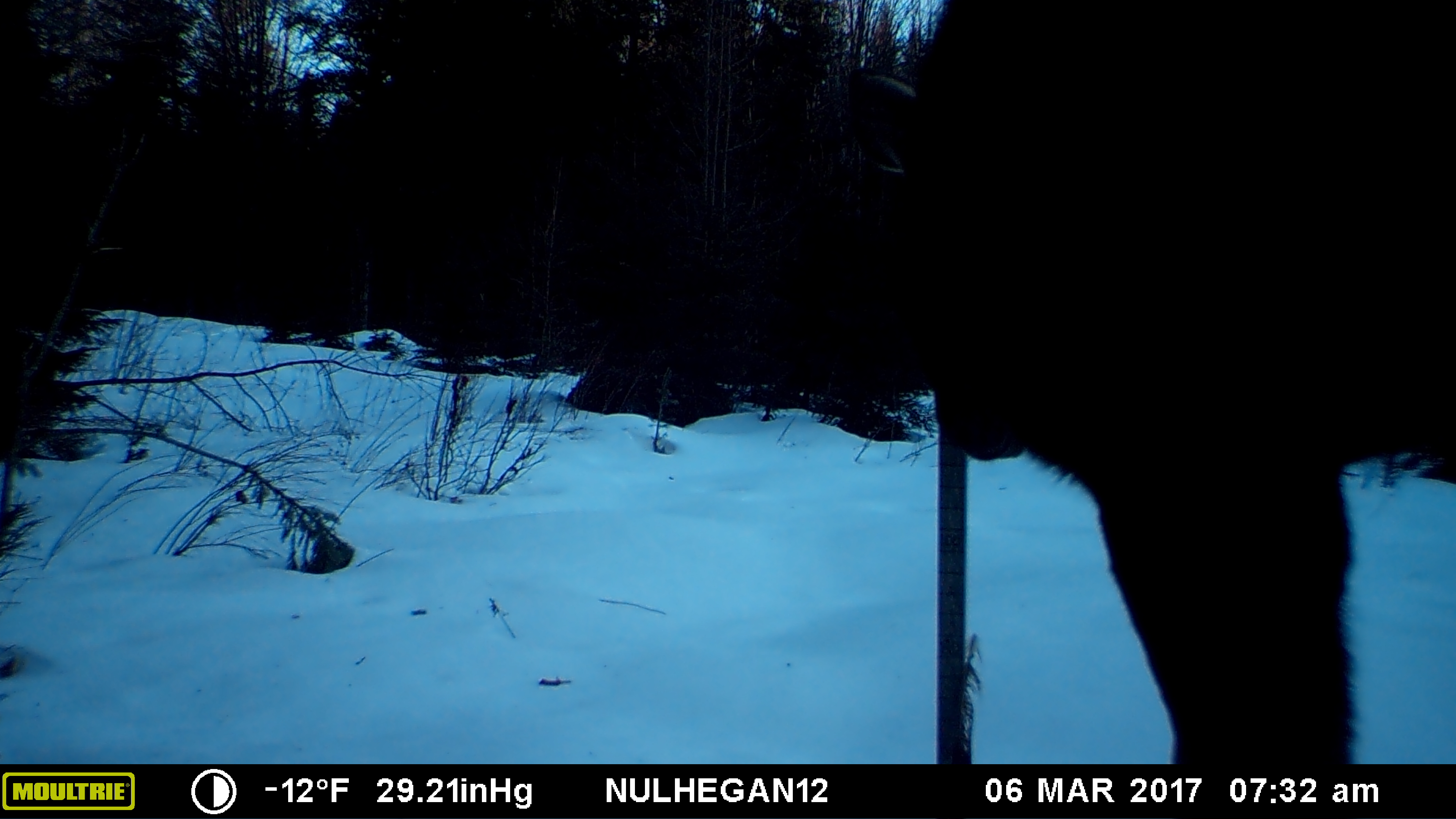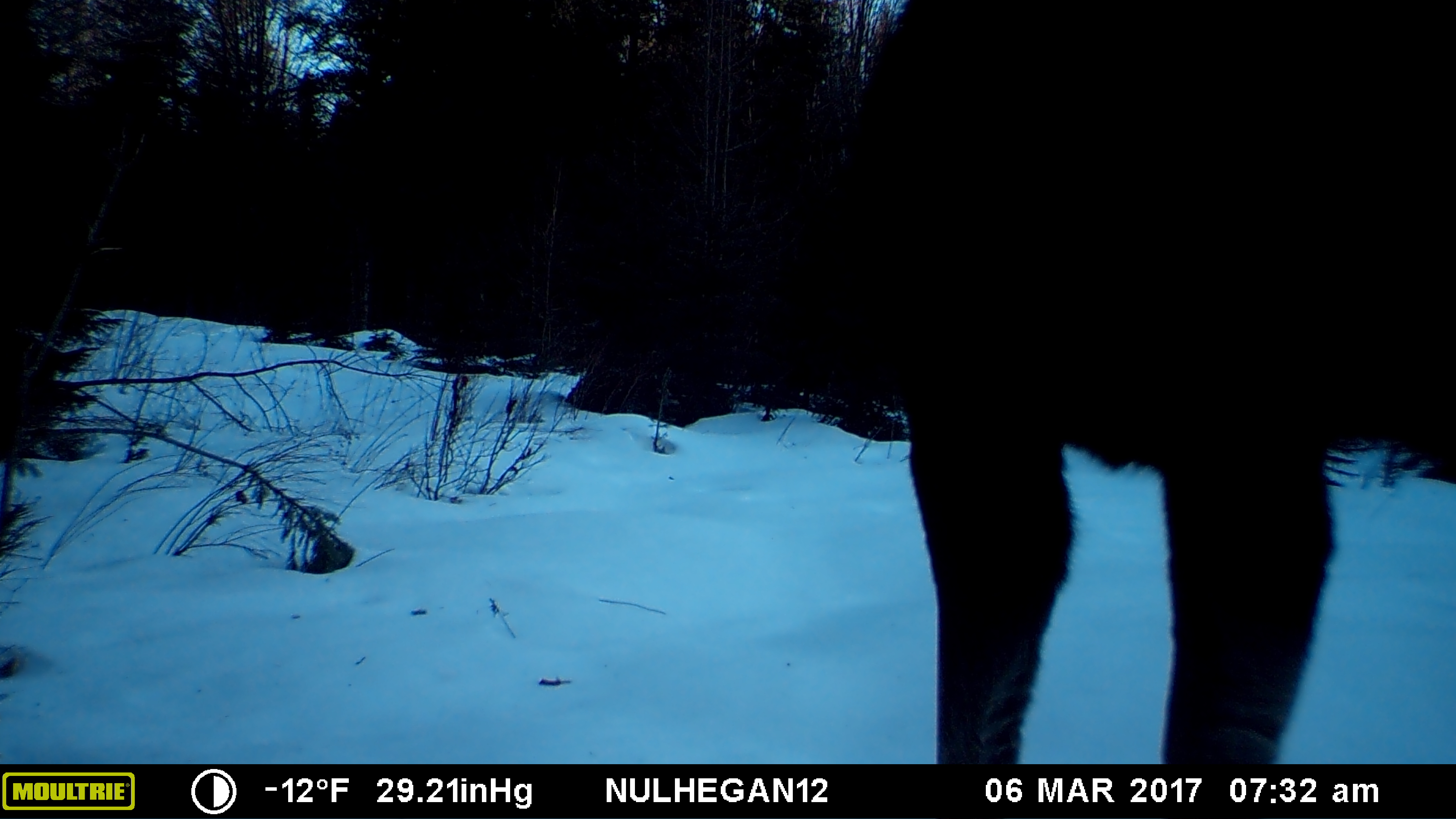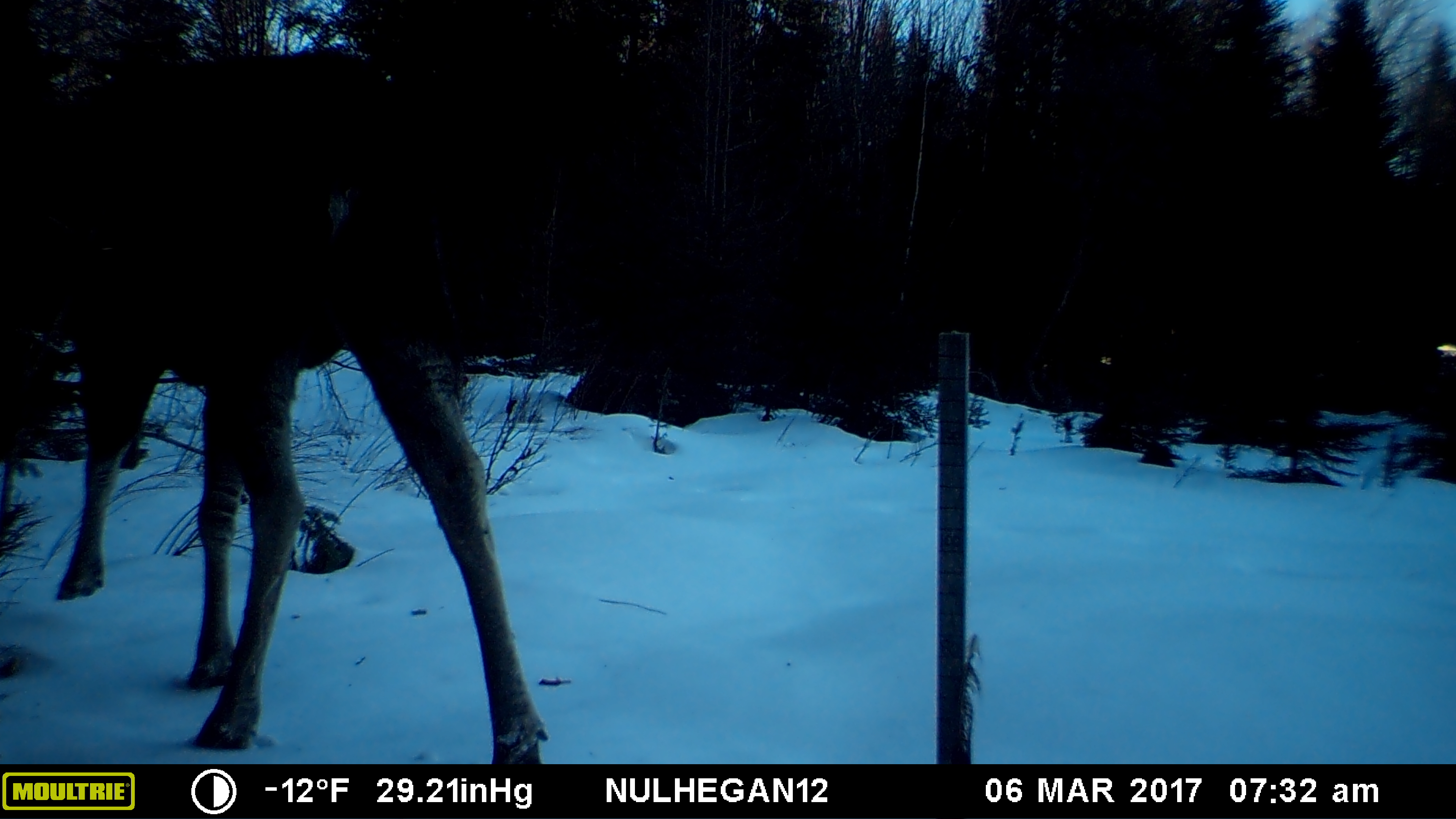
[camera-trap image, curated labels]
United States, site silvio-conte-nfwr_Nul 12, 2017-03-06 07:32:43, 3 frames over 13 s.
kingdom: Animalia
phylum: Chordata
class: Mammalia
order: Artiodactyla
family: Cervidae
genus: Alces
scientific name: Alces alces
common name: moose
Moose (Alces alces).